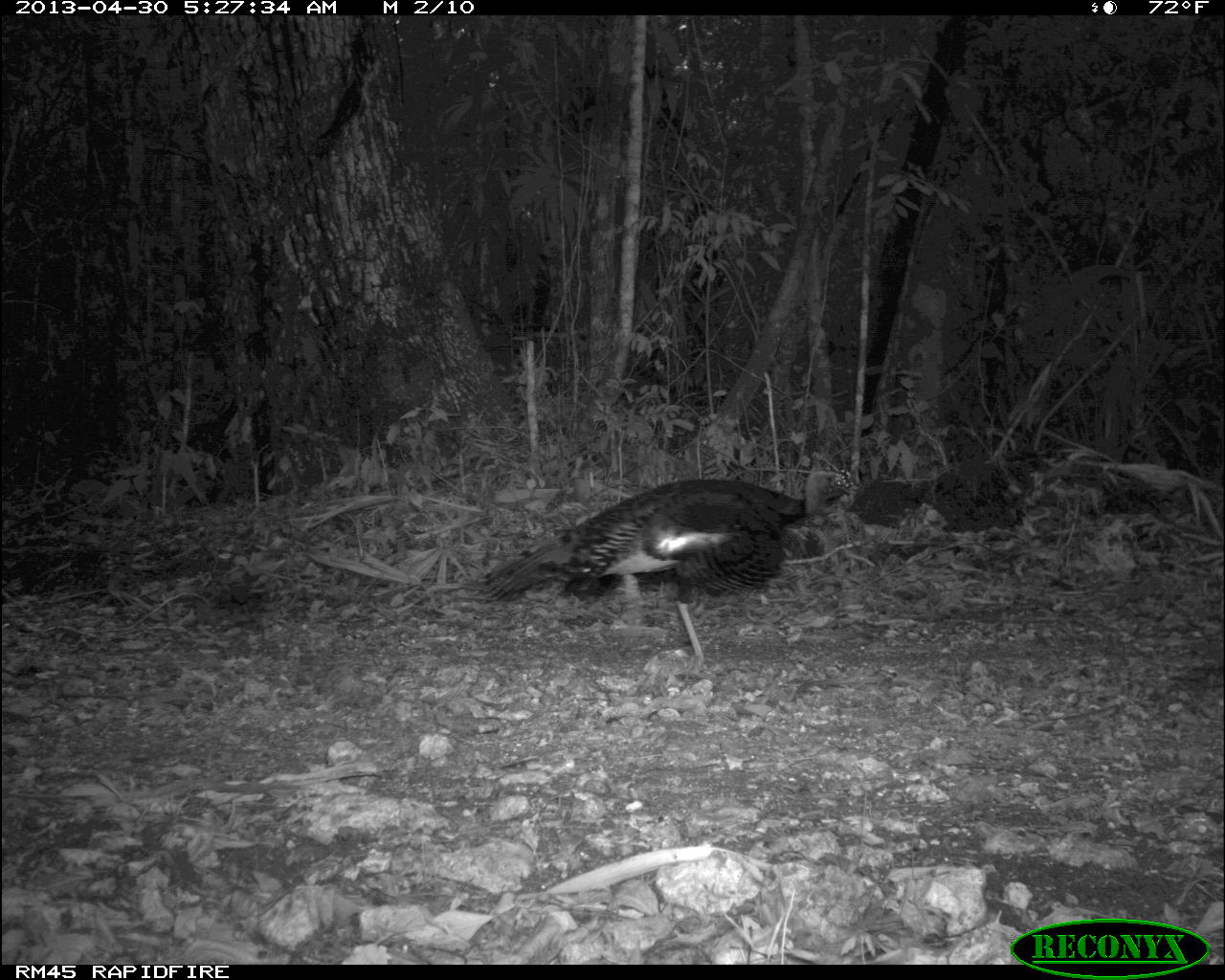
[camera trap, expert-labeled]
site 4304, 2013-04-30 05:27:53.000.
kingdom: Animalia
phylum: Chordata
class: Aves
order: Galliformes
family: Phasianidae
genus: Meleagris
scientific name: Meleagris ocellata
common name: ocellated turkey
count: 1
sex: male